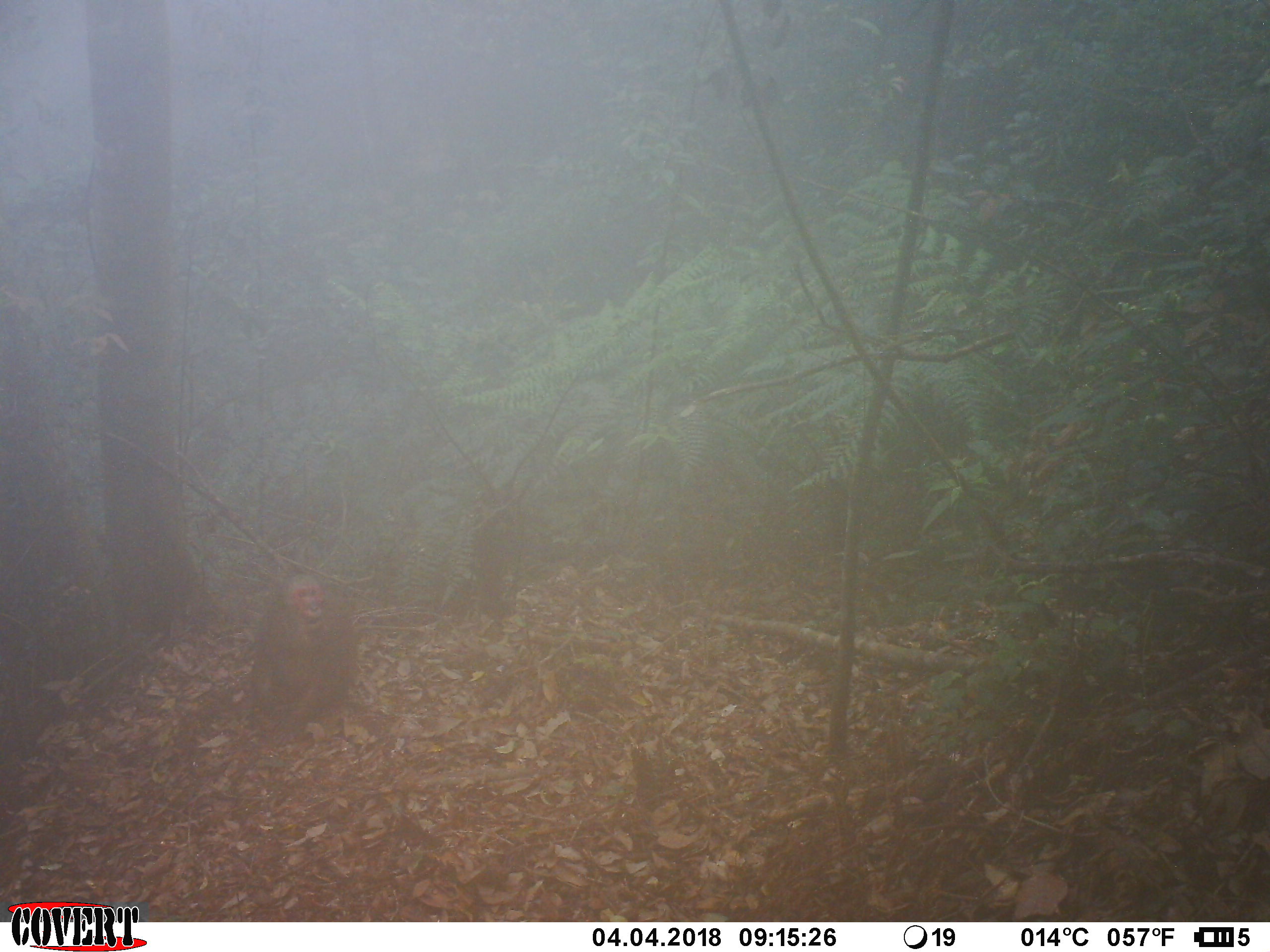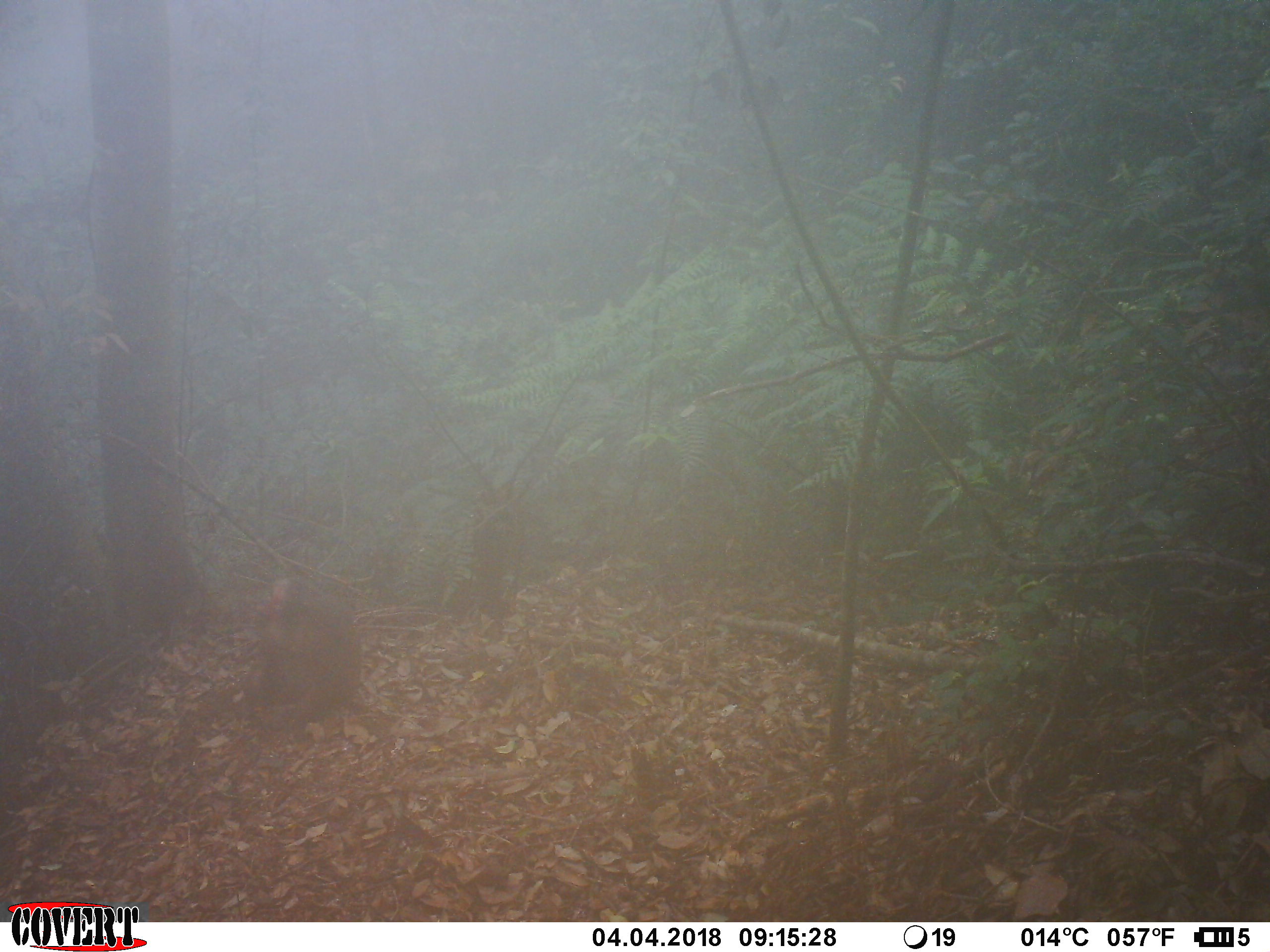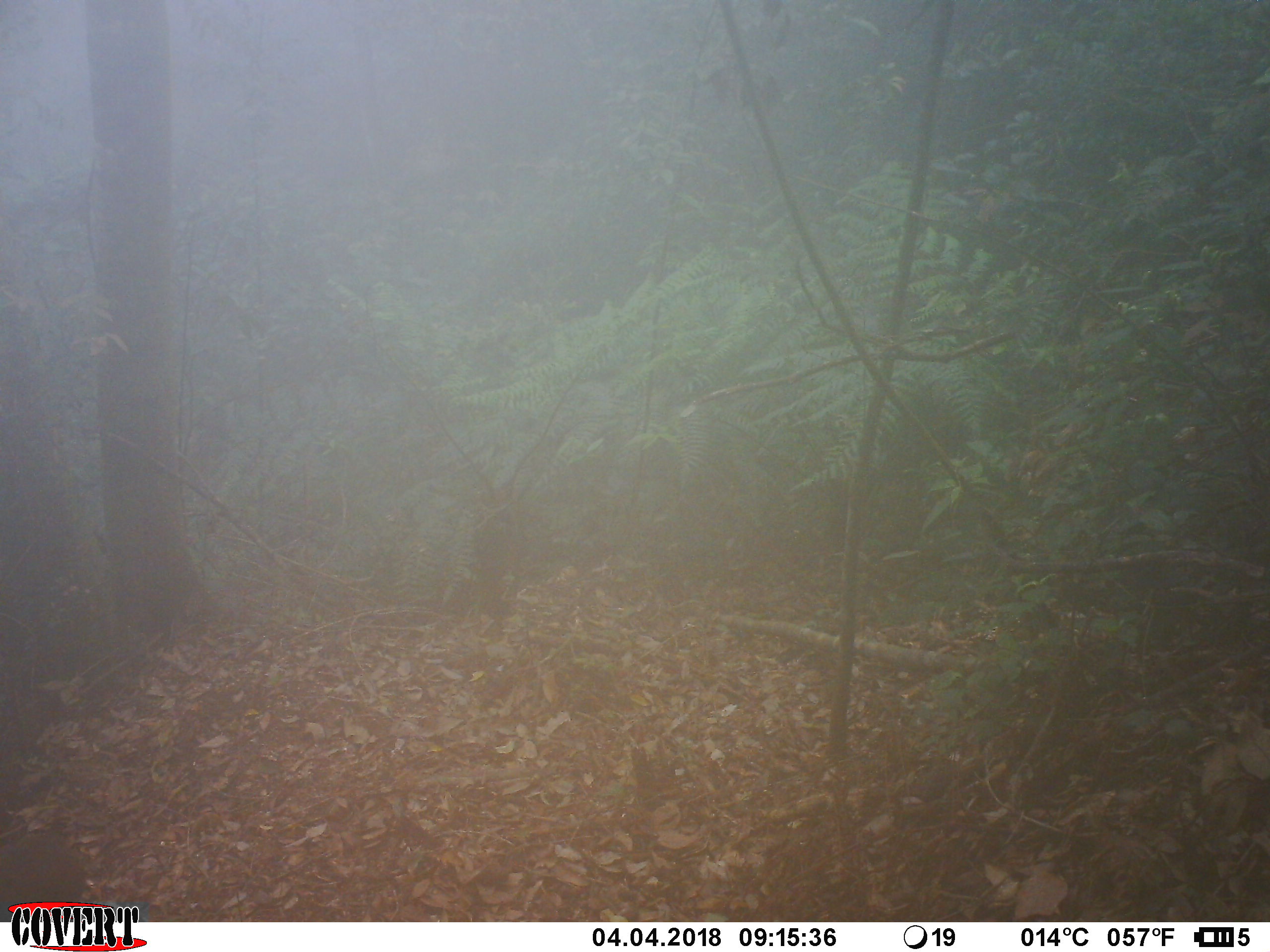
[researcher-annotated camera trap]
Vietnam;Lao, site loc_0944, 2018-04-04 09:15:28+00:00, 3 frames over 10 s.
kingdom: Animalia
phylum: Chordata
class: Mammalia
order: Primates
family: Cercopithecidae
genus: Macaca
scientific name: Macaca arctoides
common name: stump-tailed macaque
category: stump tailed macaque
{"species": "stump tailed macaque (stump-tailed macaque) (Macaca arctoides)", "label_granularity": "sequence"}